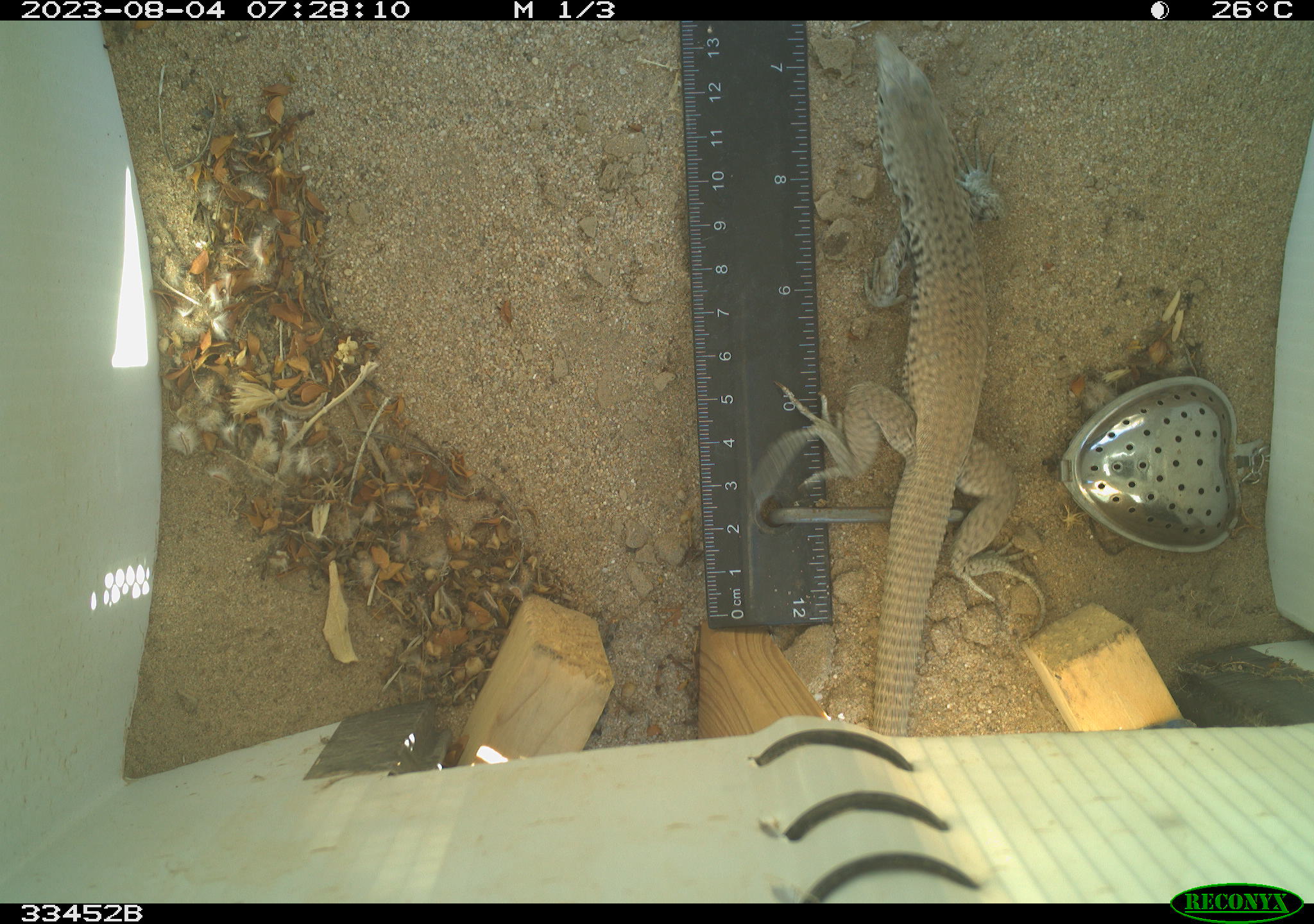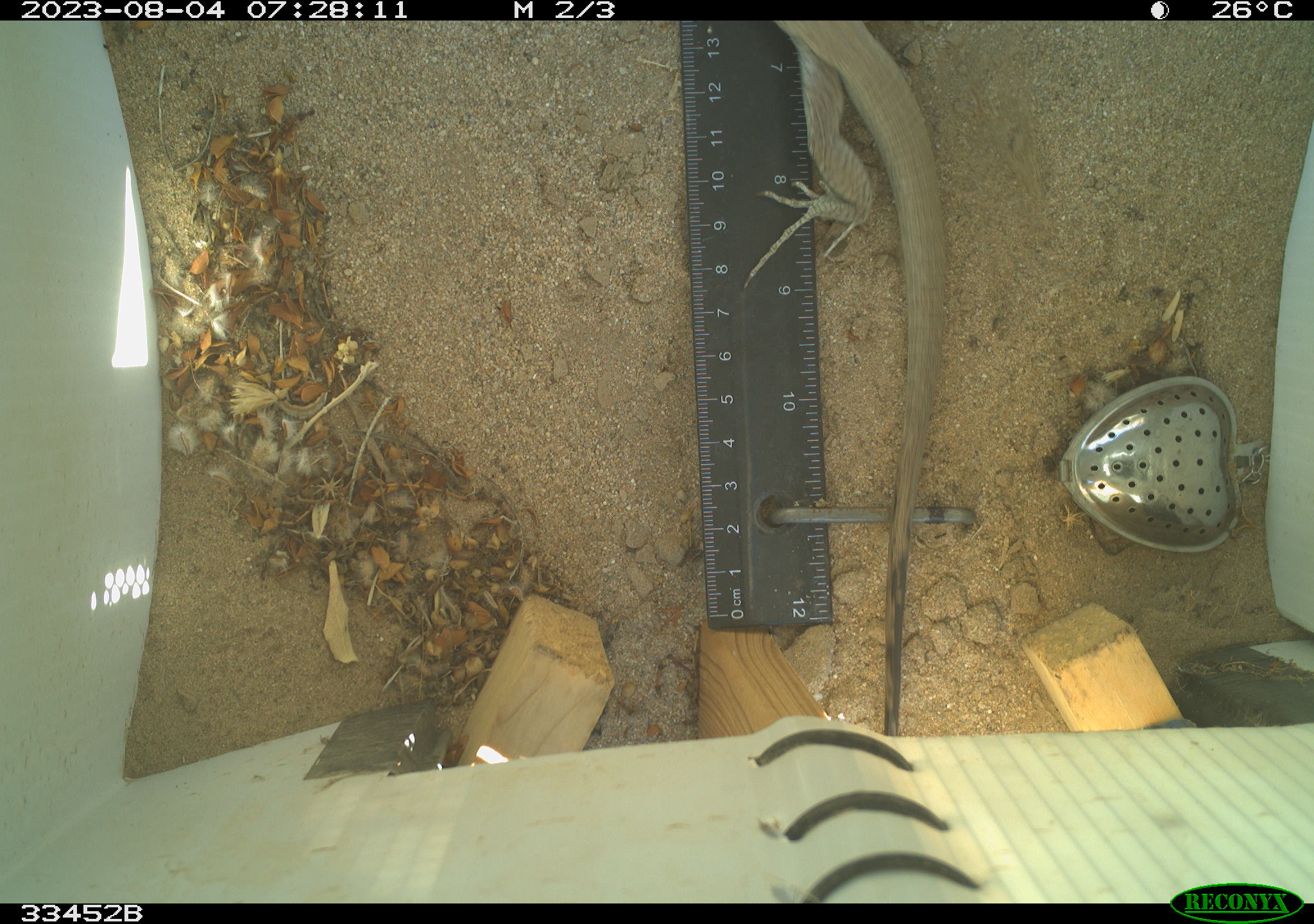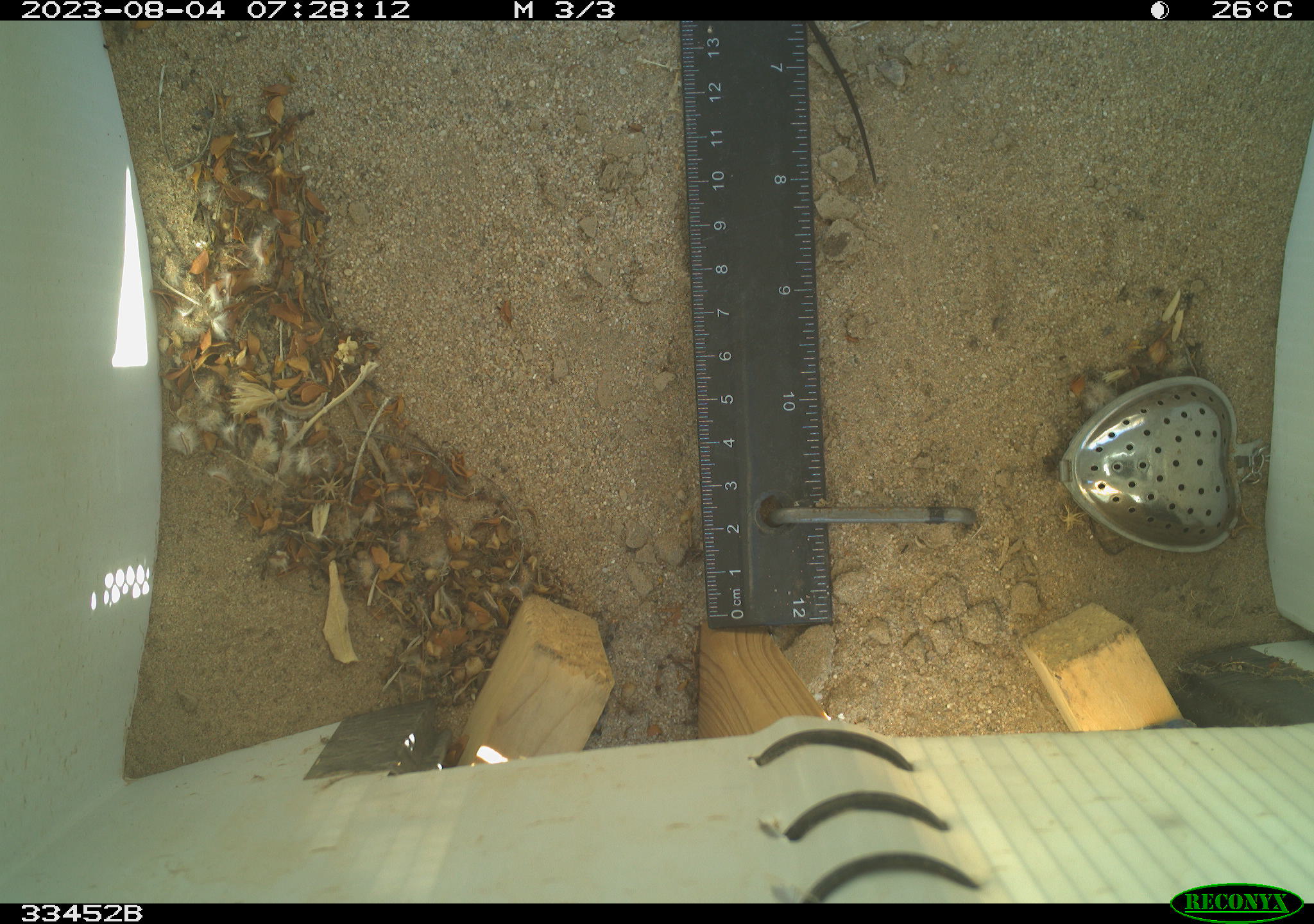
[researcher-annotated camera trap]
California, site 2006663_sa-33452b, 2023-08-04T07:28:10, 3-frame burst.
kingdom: Animalia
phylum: Chordata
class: Reptilia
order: Squamata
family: Teiidae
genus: Aspidoscelis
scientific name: Aspidoscelis tigris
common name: western whiptail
Western whiptail (Aspidoscelis tigris).